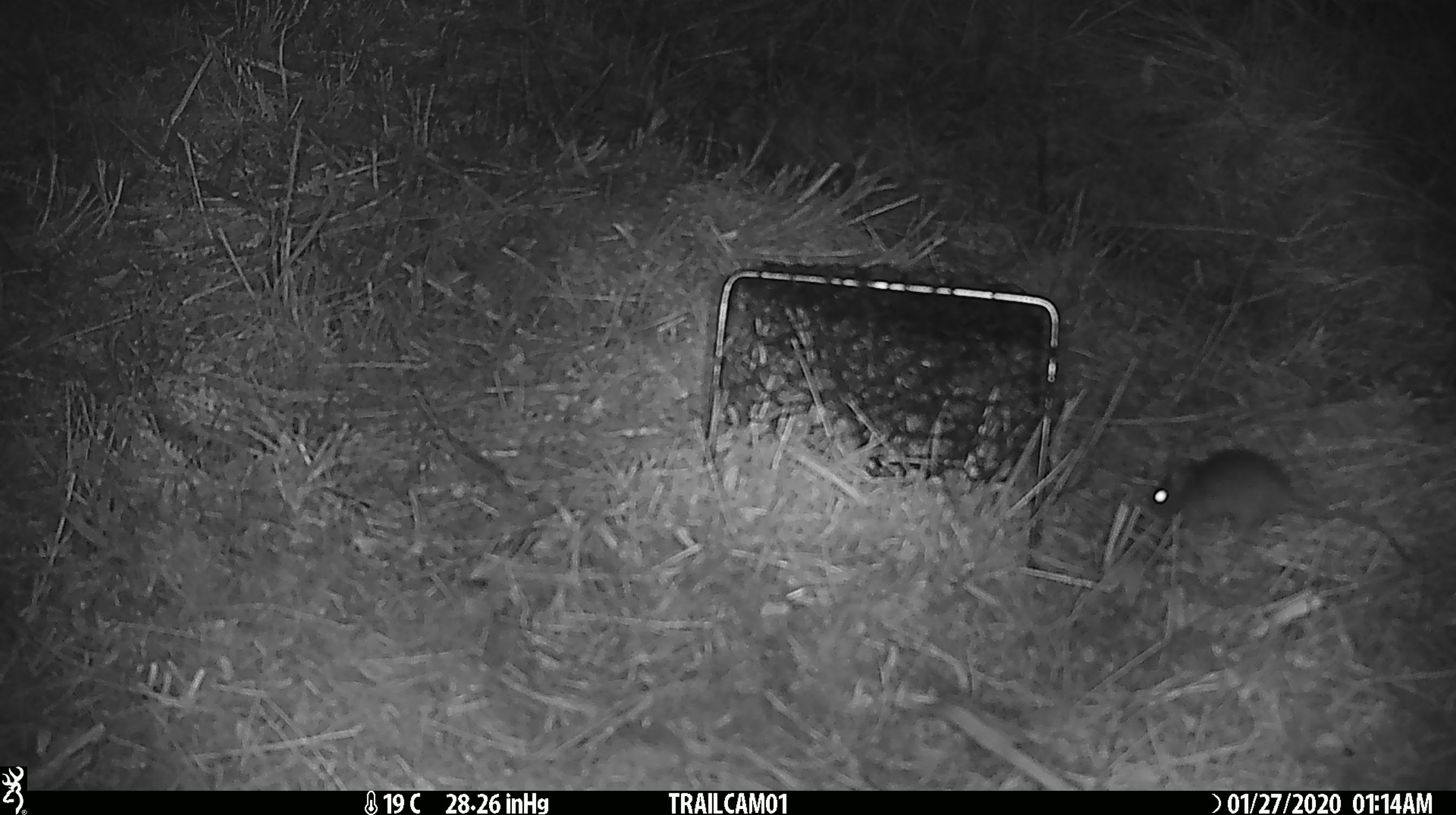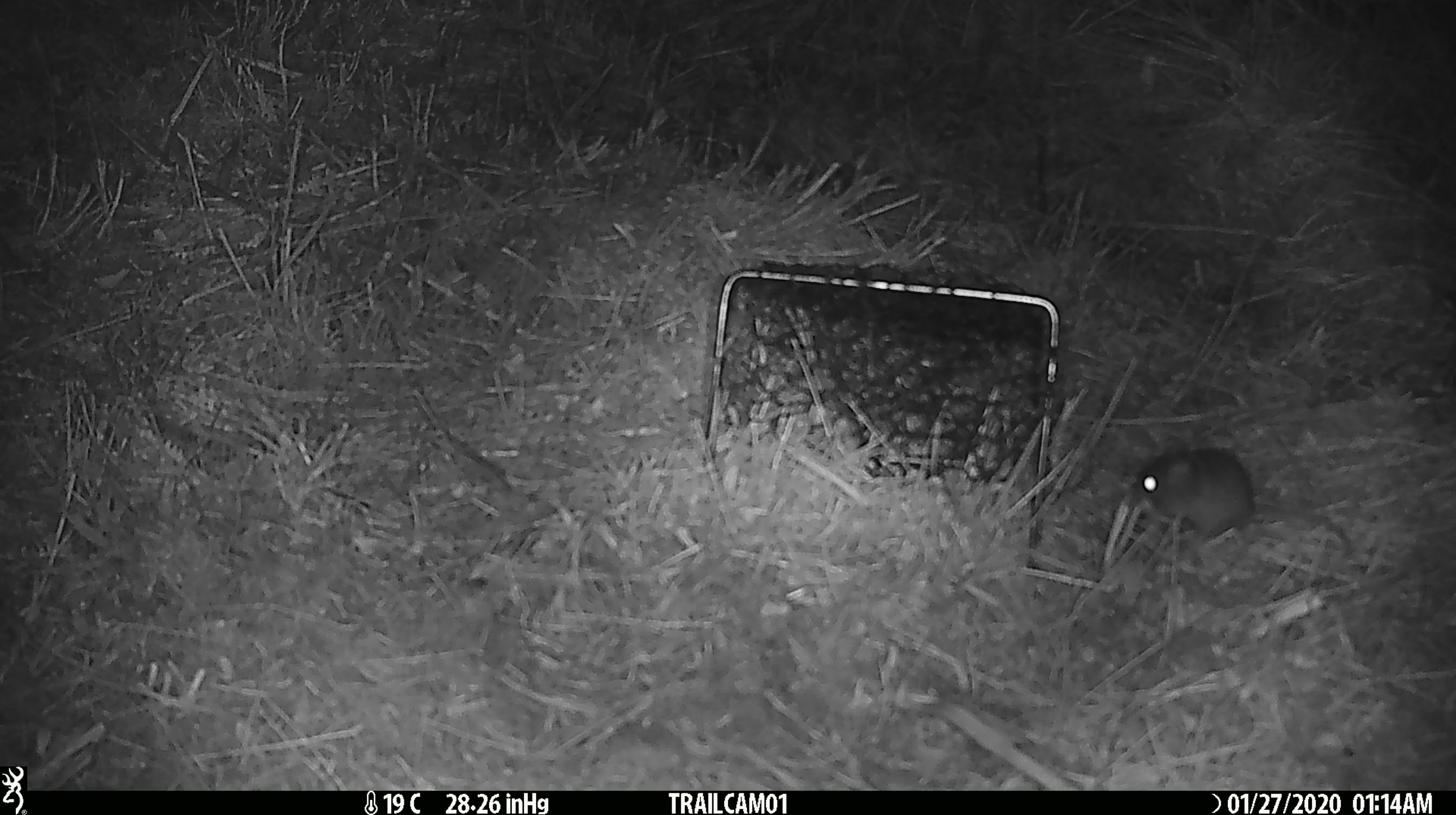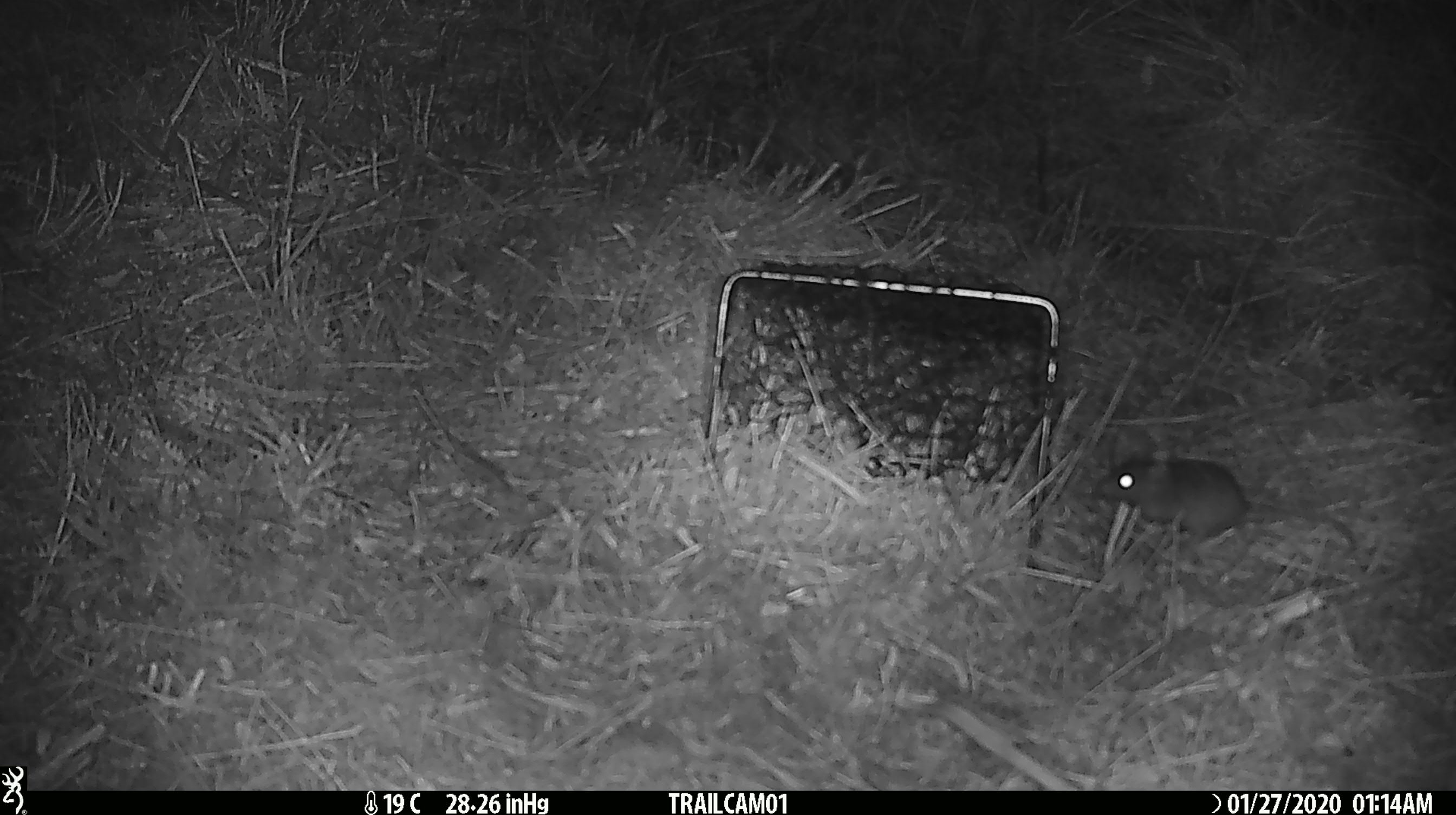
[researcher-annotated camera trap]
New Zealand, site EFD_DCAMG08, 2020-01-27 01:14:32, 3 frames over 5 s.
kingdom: Animalia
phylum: Chordata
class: Mammalia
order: Rodentia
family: Muridae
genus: Mus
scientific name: Mus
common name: mouse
Mouse (Mus).